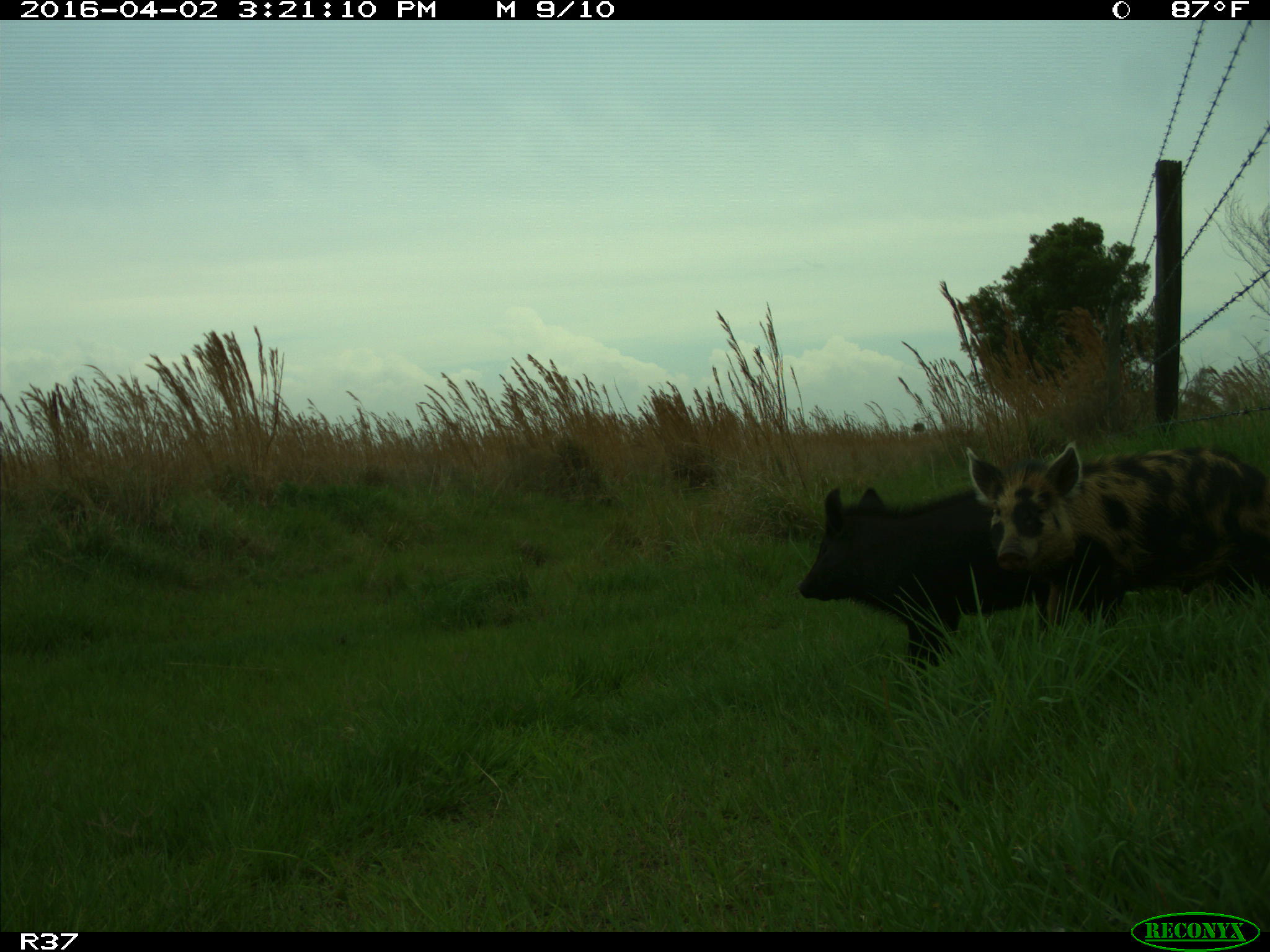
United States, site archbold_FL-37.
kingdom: Animalia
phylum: Chordata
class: Mammalia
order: Artiodactyla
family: Suidae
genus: Sus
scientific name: Sus scrofa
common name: wild boar